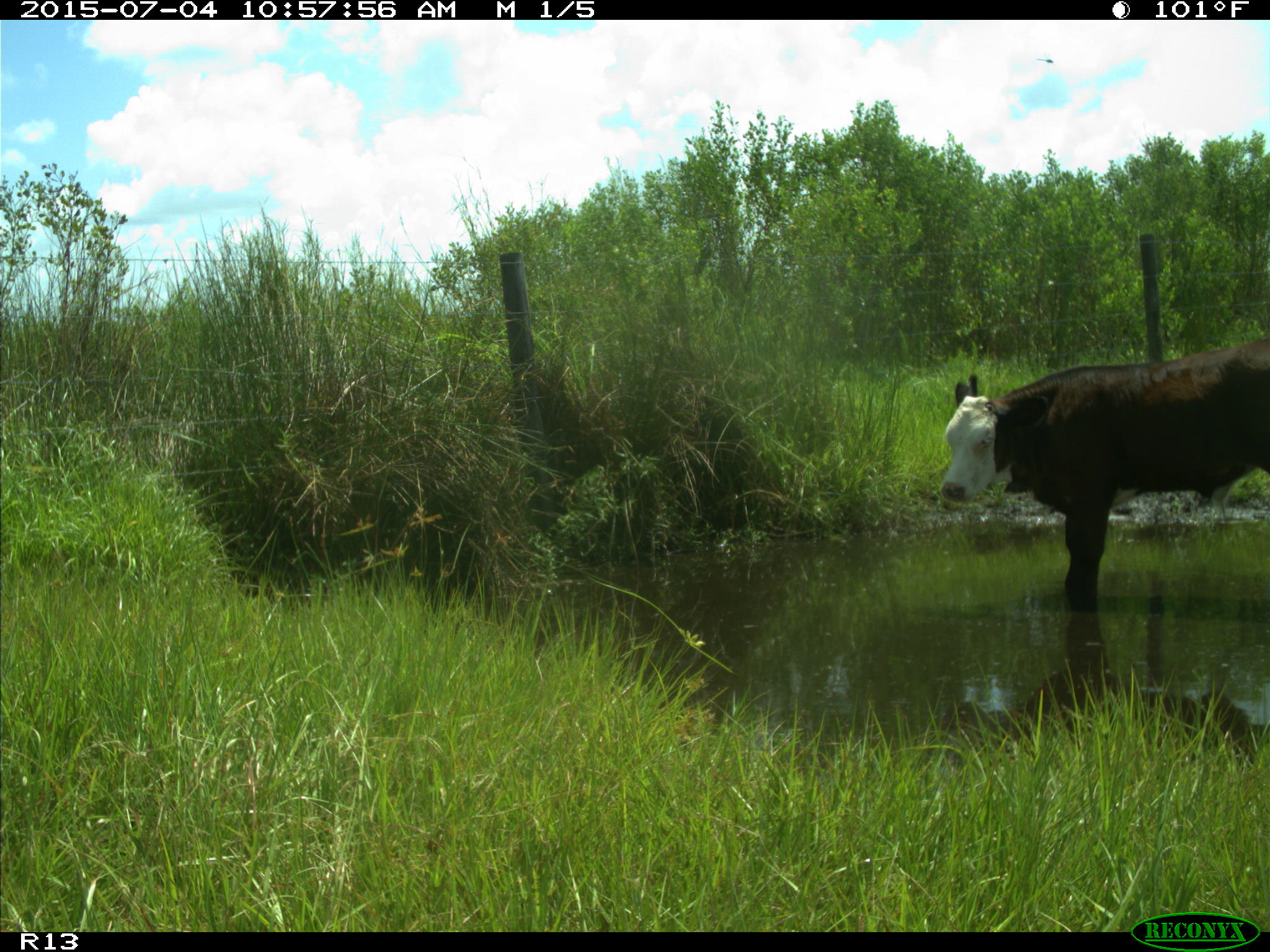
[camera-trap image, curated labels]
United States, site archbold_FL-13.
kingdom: Animalia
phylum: Chordata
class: Mammalia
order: Artiodactyla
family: Bovidae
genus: Bos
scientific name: Bos taurus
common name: domestic cow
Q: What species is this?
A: Bos taurus (domestic cow).